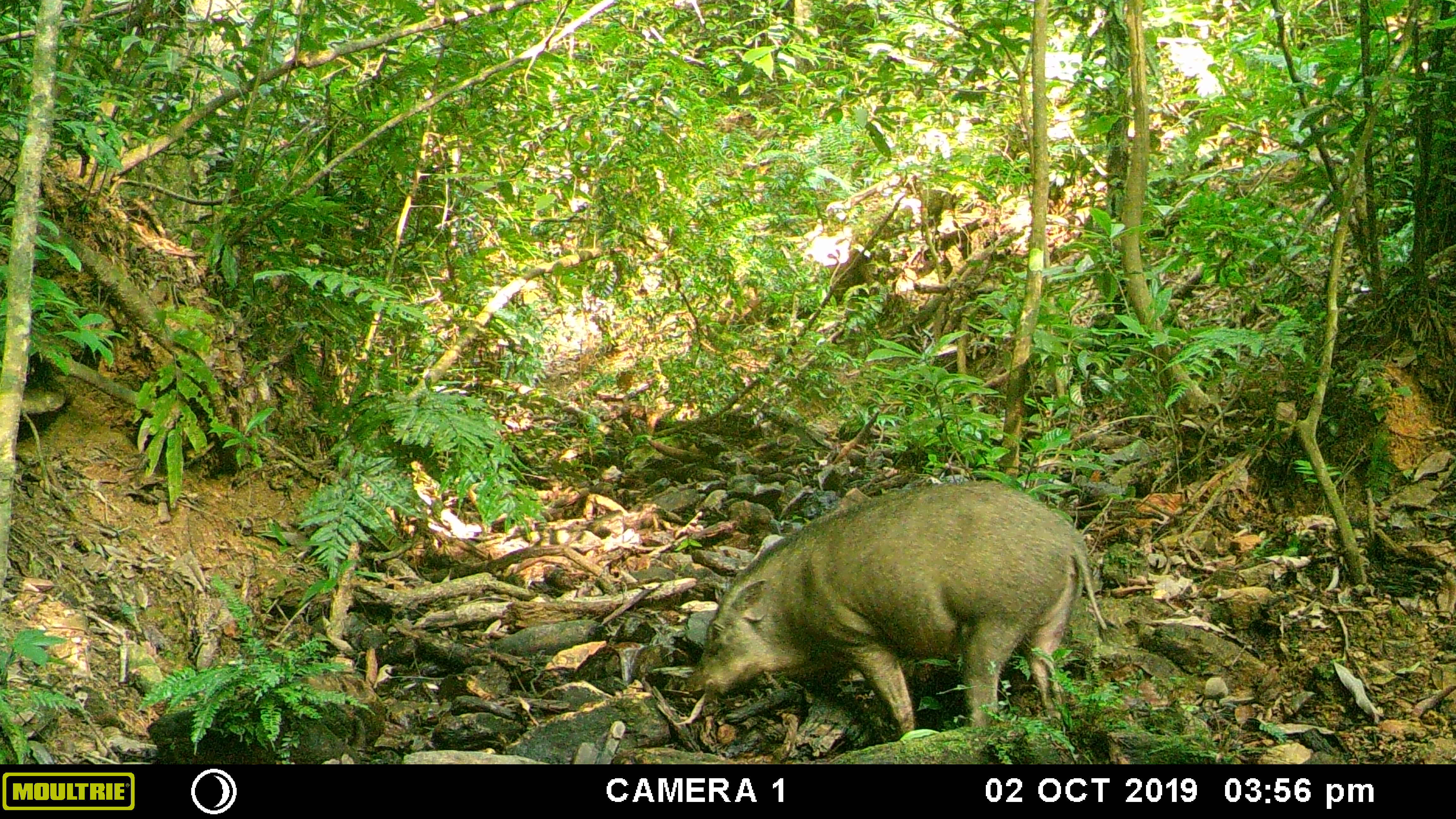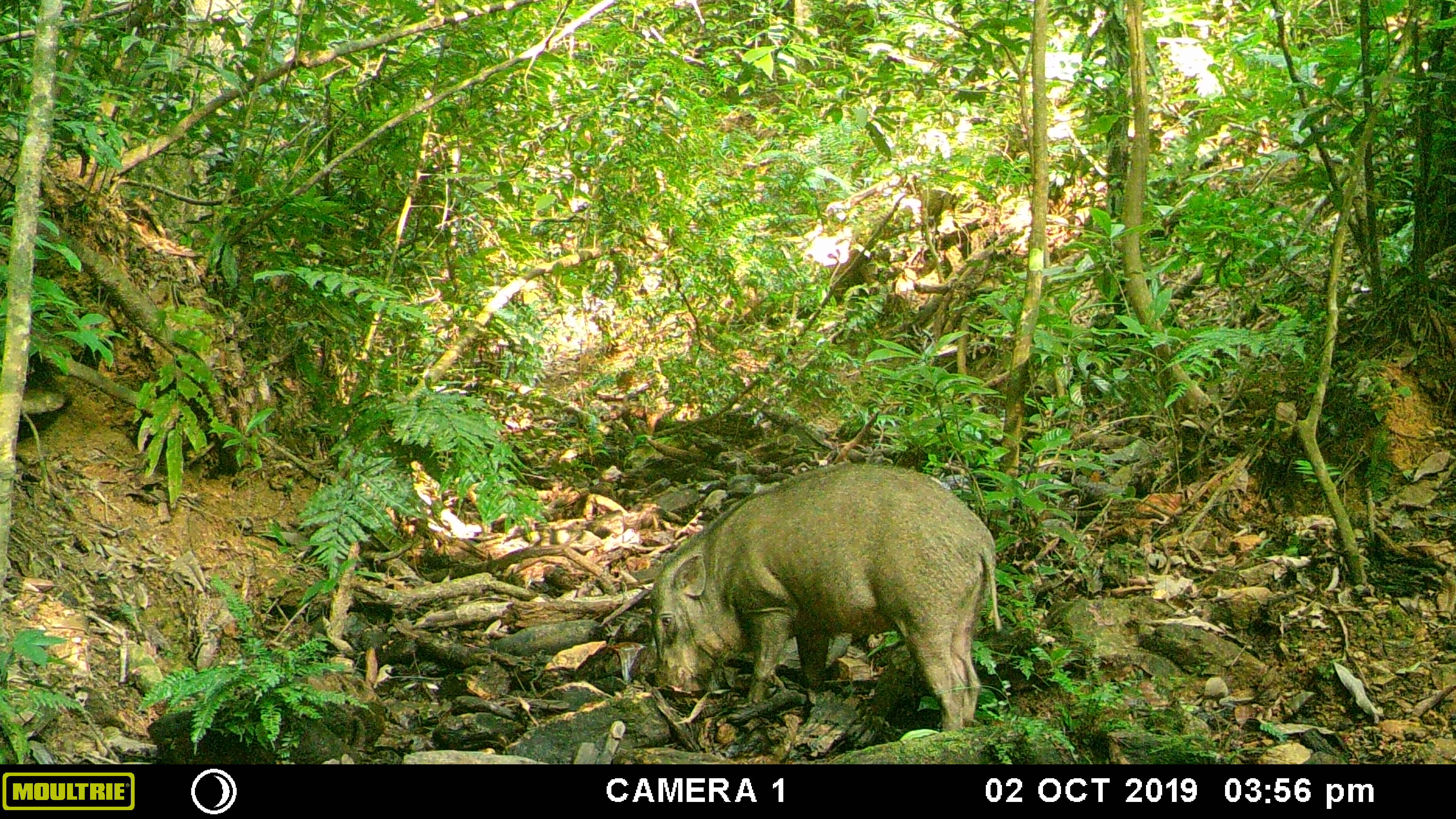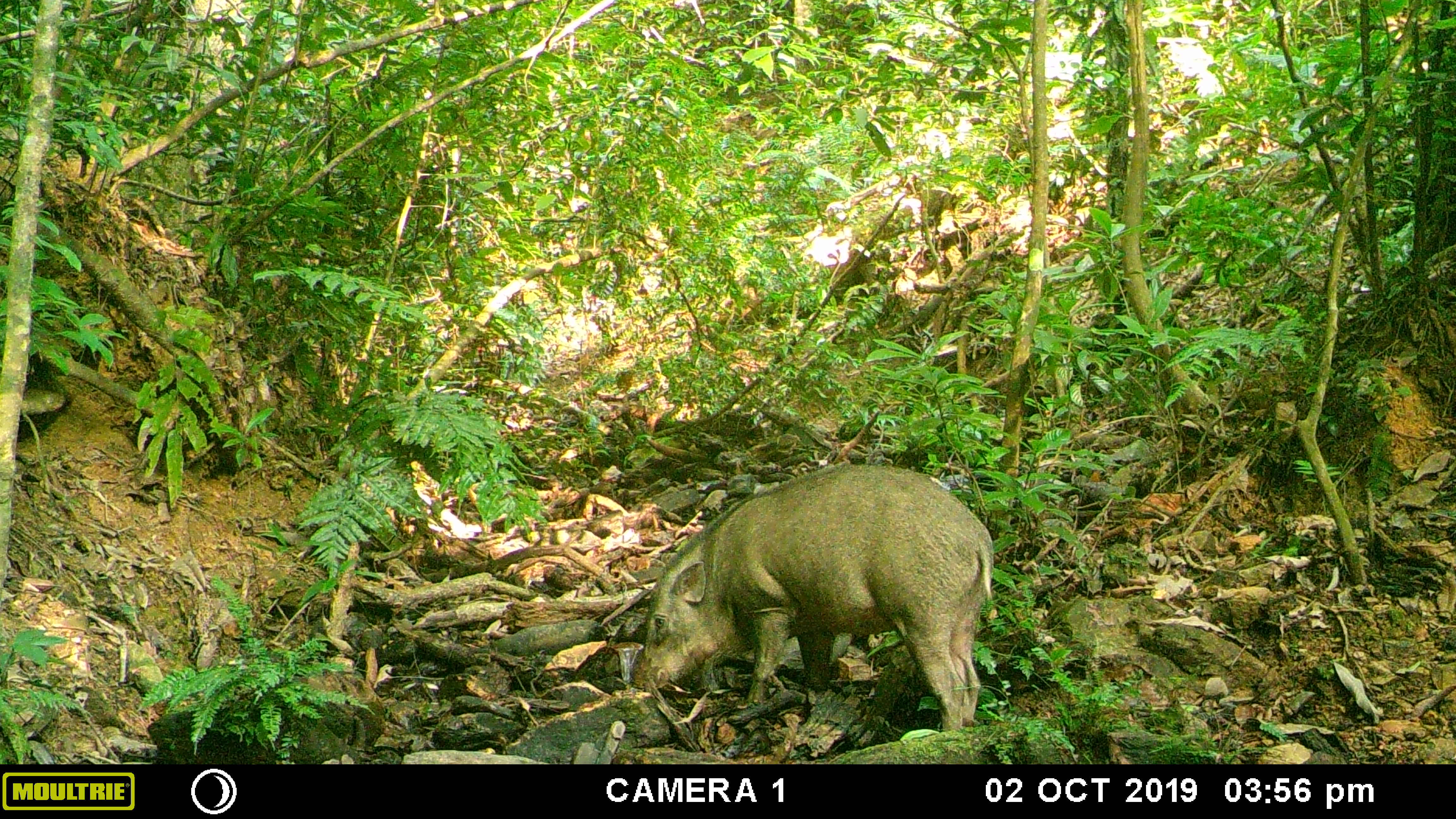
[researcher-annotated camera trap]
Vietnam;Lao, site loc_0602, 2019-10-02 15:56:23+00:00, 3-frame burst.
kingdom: Animalia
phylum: Chordata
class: Mammalia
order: Artiodactyla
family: Suidae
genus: Sus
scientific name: Sus scrofa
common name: eurasian wild pig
Eurasian wild pig (Sus scrofa). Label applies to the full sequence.